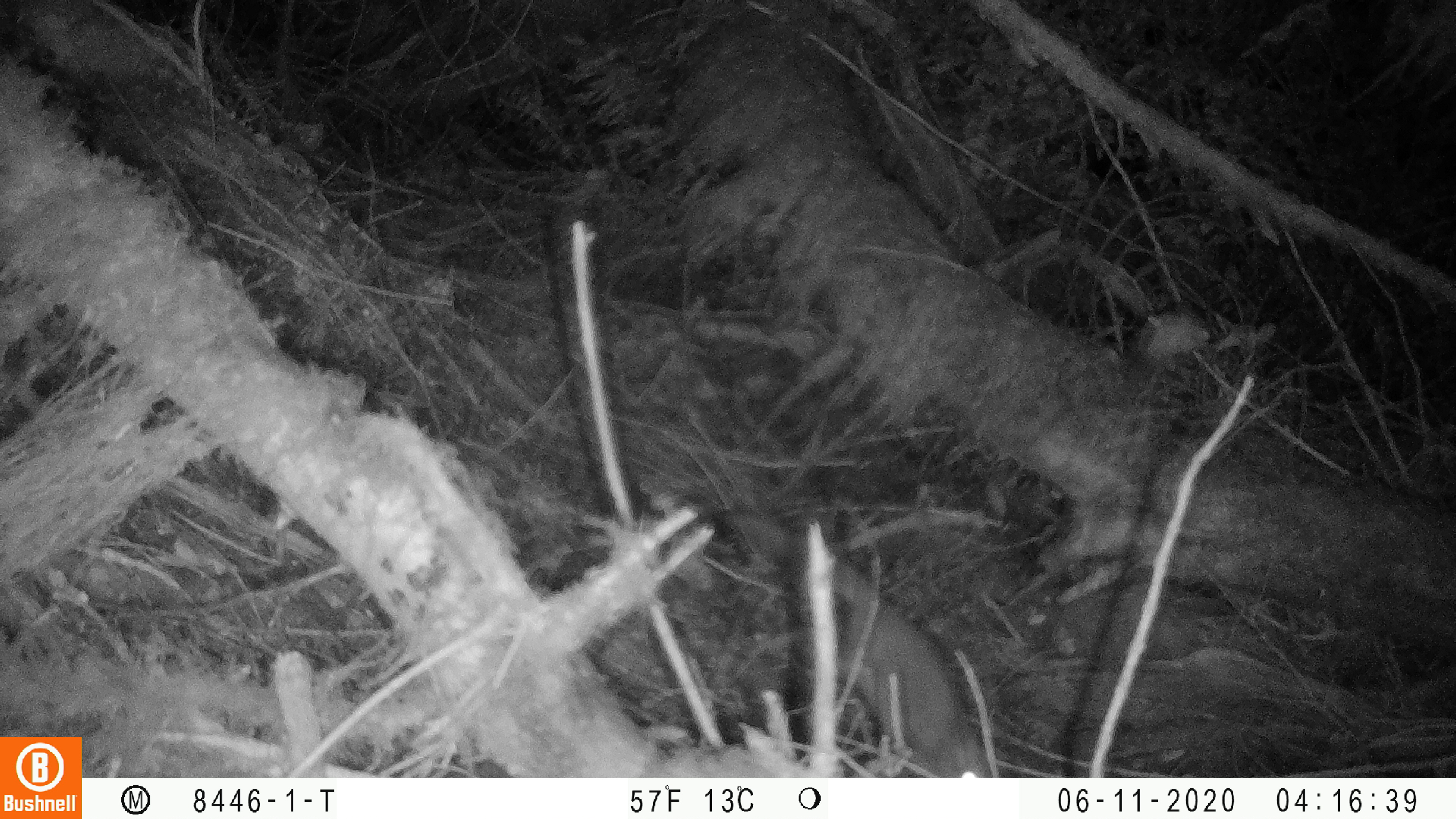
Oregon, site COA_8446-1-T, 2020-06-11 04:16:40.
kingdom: Animalia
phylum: Chordata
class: Mammalia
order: Rodentia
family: Sciuridae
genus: Glaucomys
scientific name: Glaucomys oregonensis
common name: humboldt's flying squirrel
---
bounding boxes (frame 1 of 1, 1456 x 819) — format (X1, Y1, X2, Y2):
humboldt's flying squirrel: (836, 553, 997, 777)